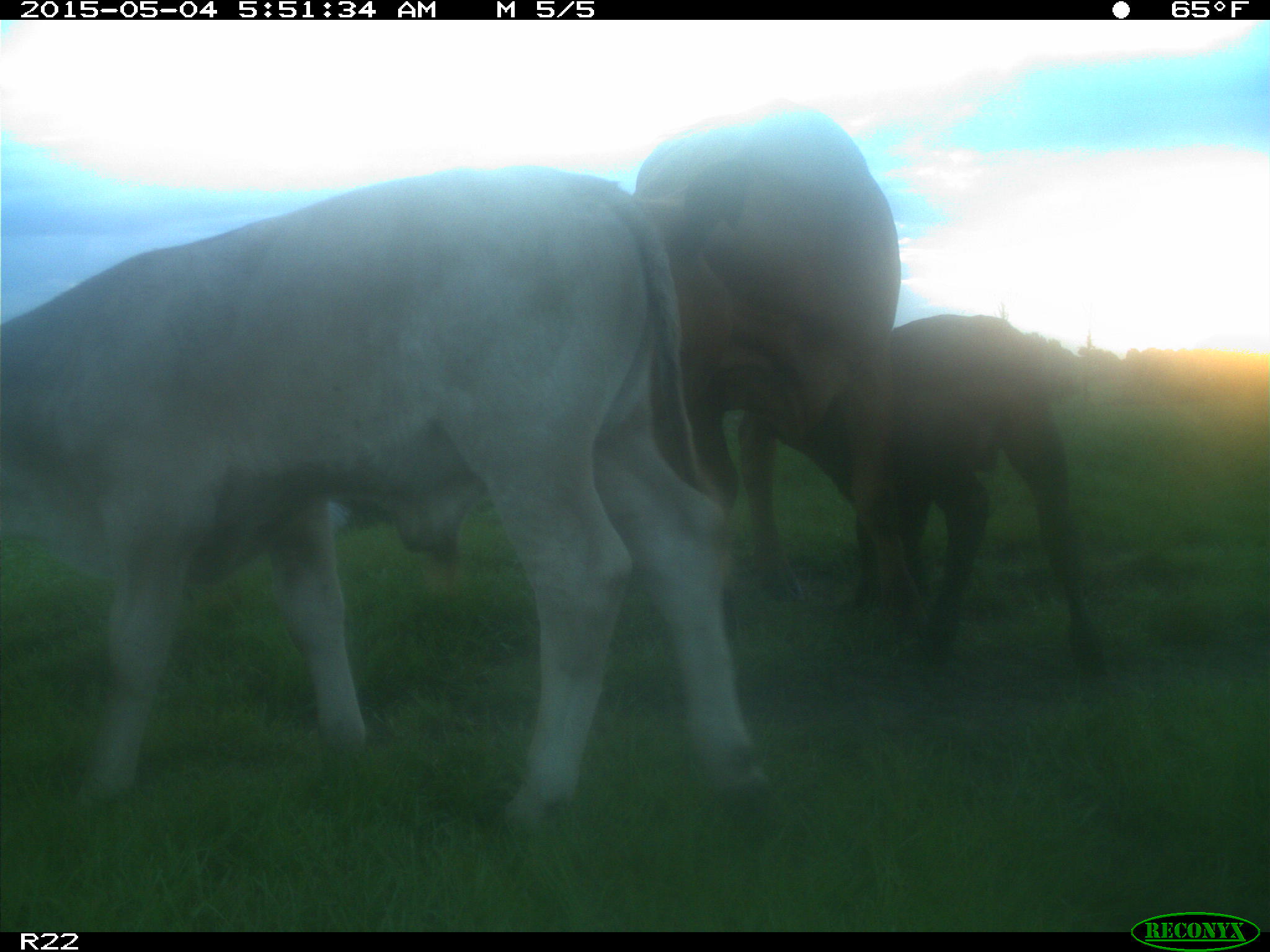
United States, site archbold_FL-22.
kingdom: Animalia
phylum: Chordata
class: Mammalia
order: Artiodactyla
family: Bovidae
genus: Bos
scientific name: Bos taurus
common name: domestic cow